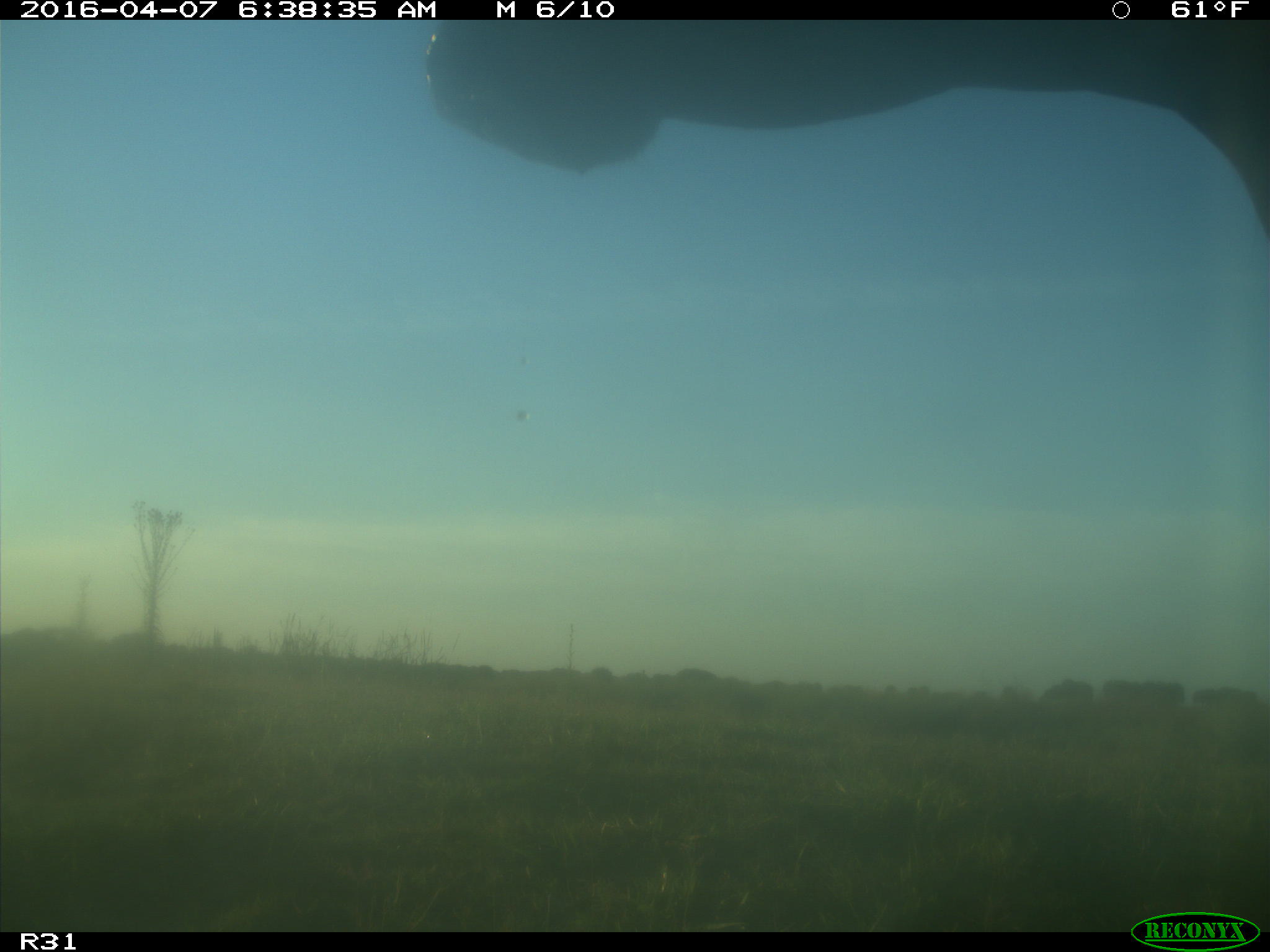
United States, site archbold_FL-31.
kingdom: Animalia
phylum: Chordata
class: Mammalia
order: Artiodactyla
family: Bovidae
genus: Bos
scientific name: Bos taurus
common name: domestic cow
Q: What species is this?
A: Bos taurus (domestic cow).